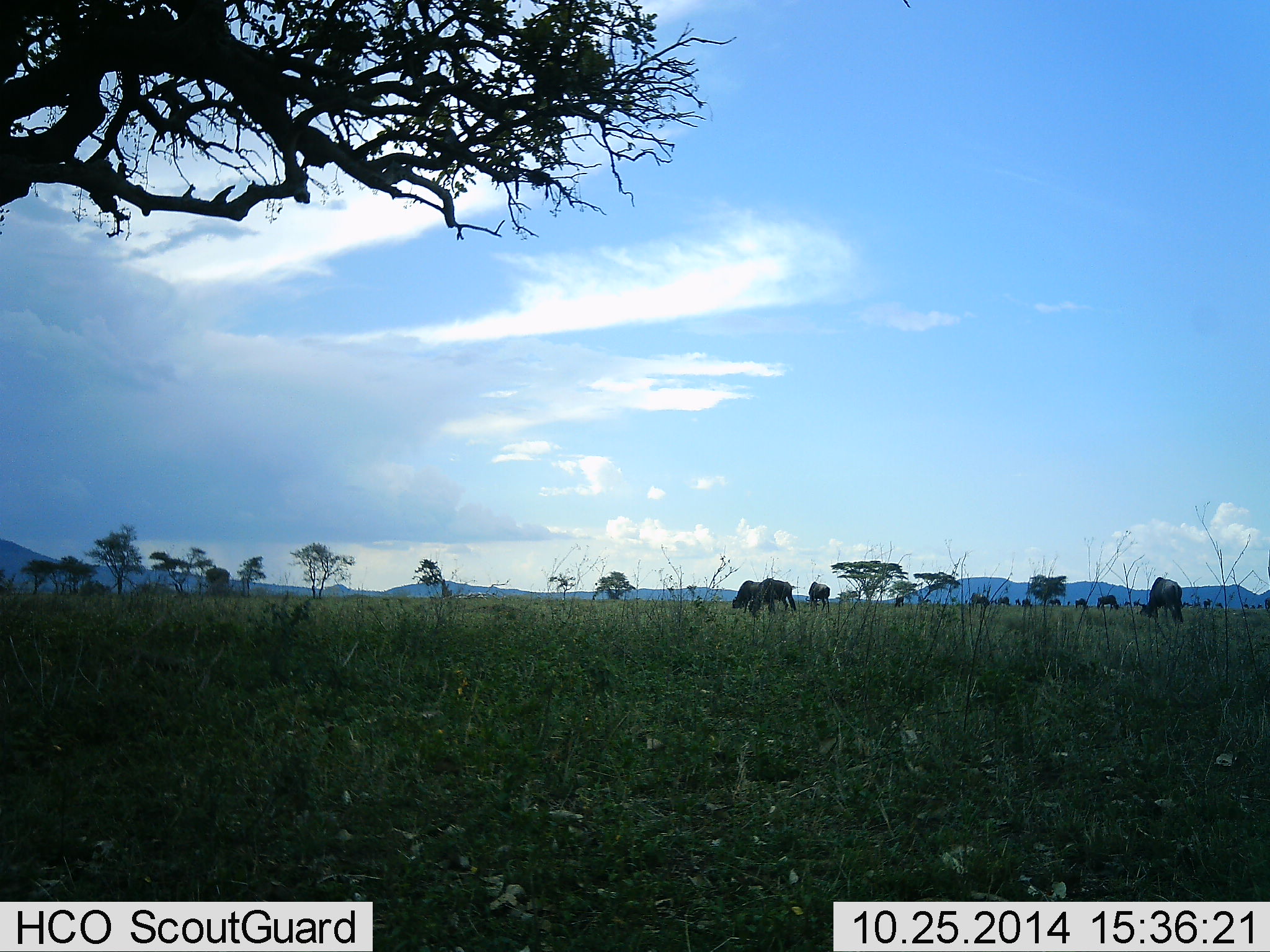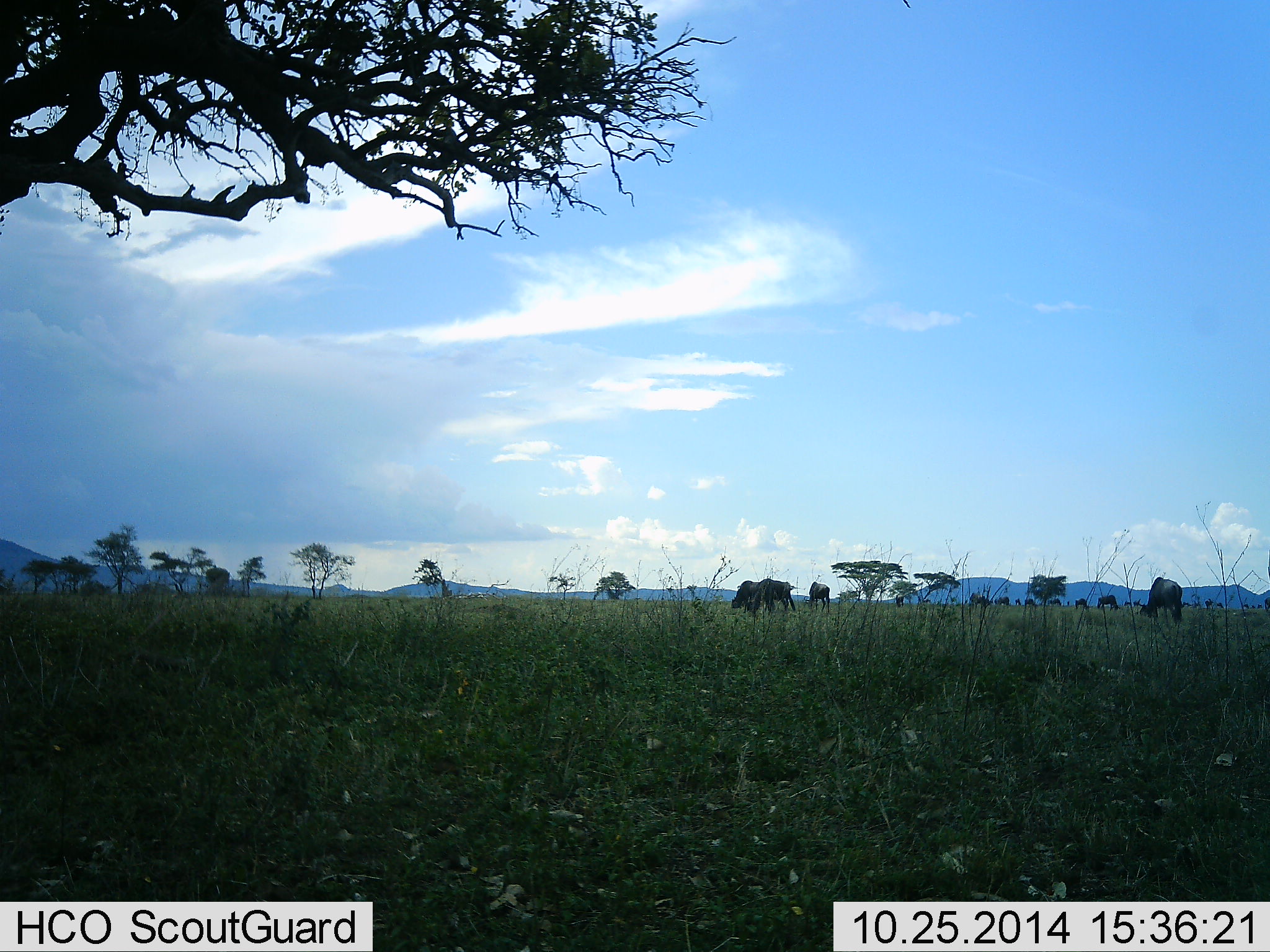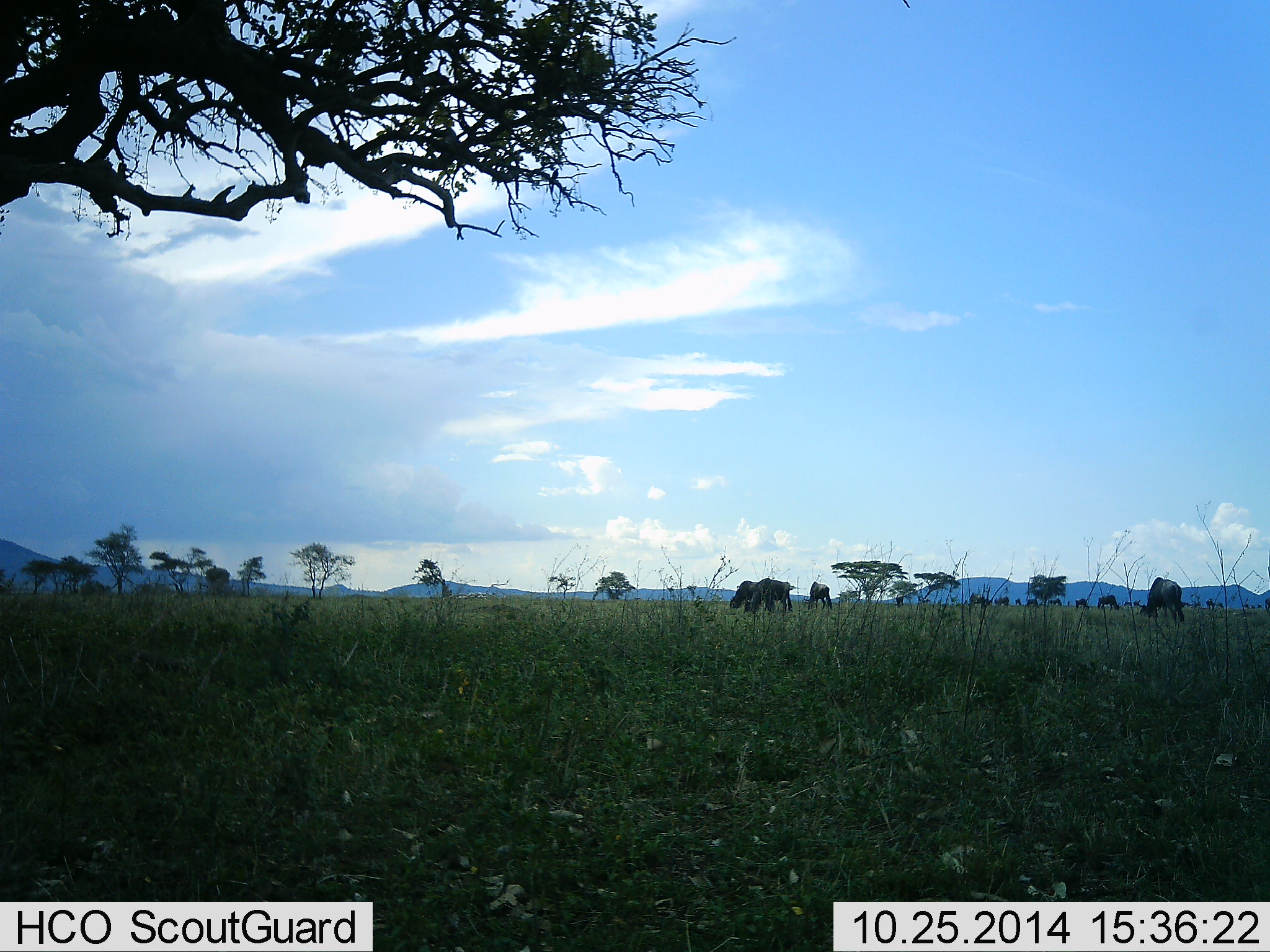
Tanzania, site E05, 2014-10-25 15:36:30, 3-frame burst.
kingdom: Animalia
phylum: Chordata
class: Mammalia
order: Artiodactyla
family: Bovidae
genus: Connochaetes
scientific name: Connochaetes taurinus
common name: blue wildebeest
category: wildebeest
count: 11-50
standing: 20%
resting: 0%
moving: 30%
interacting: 0%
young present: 0%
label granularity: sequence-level